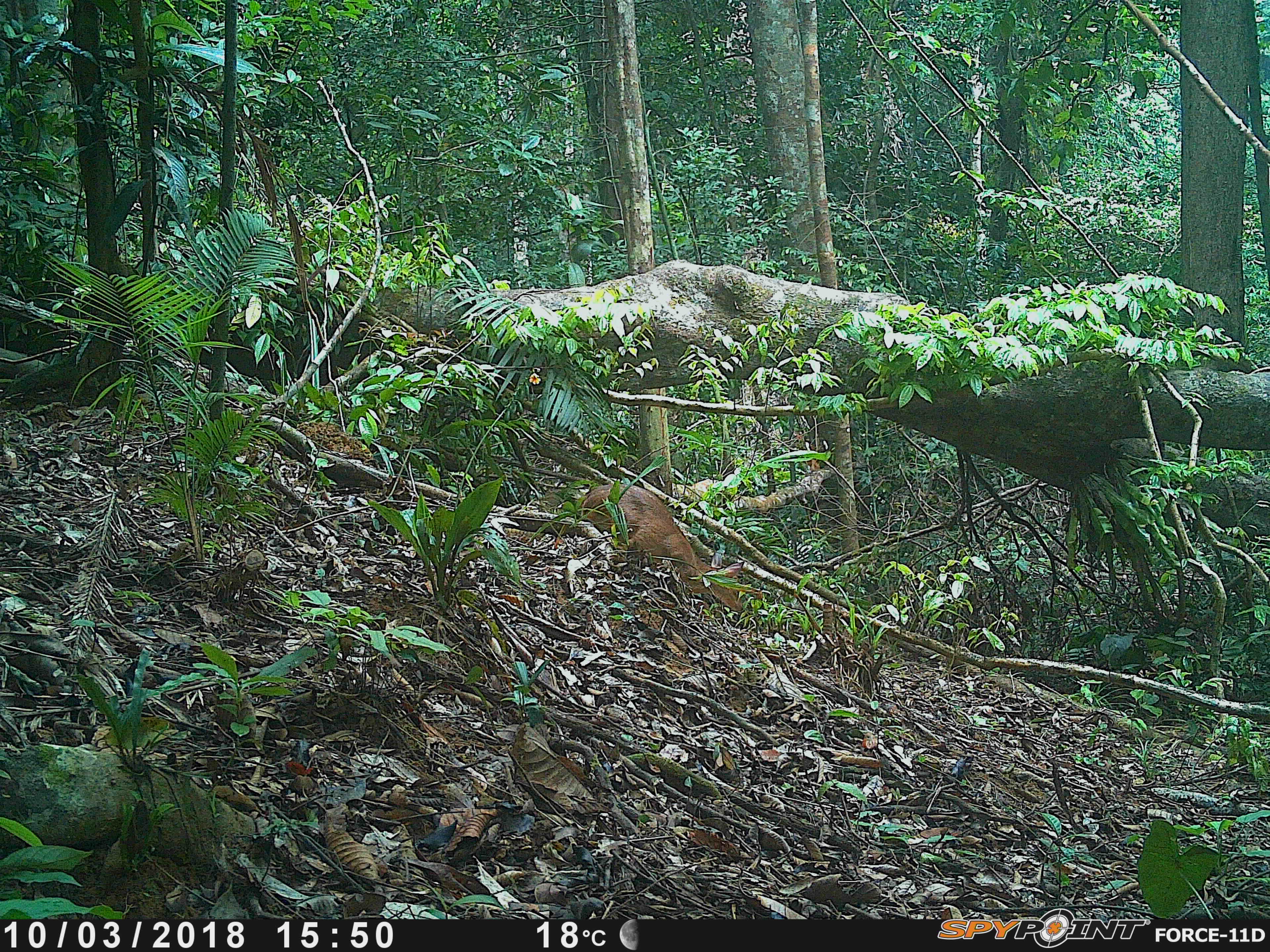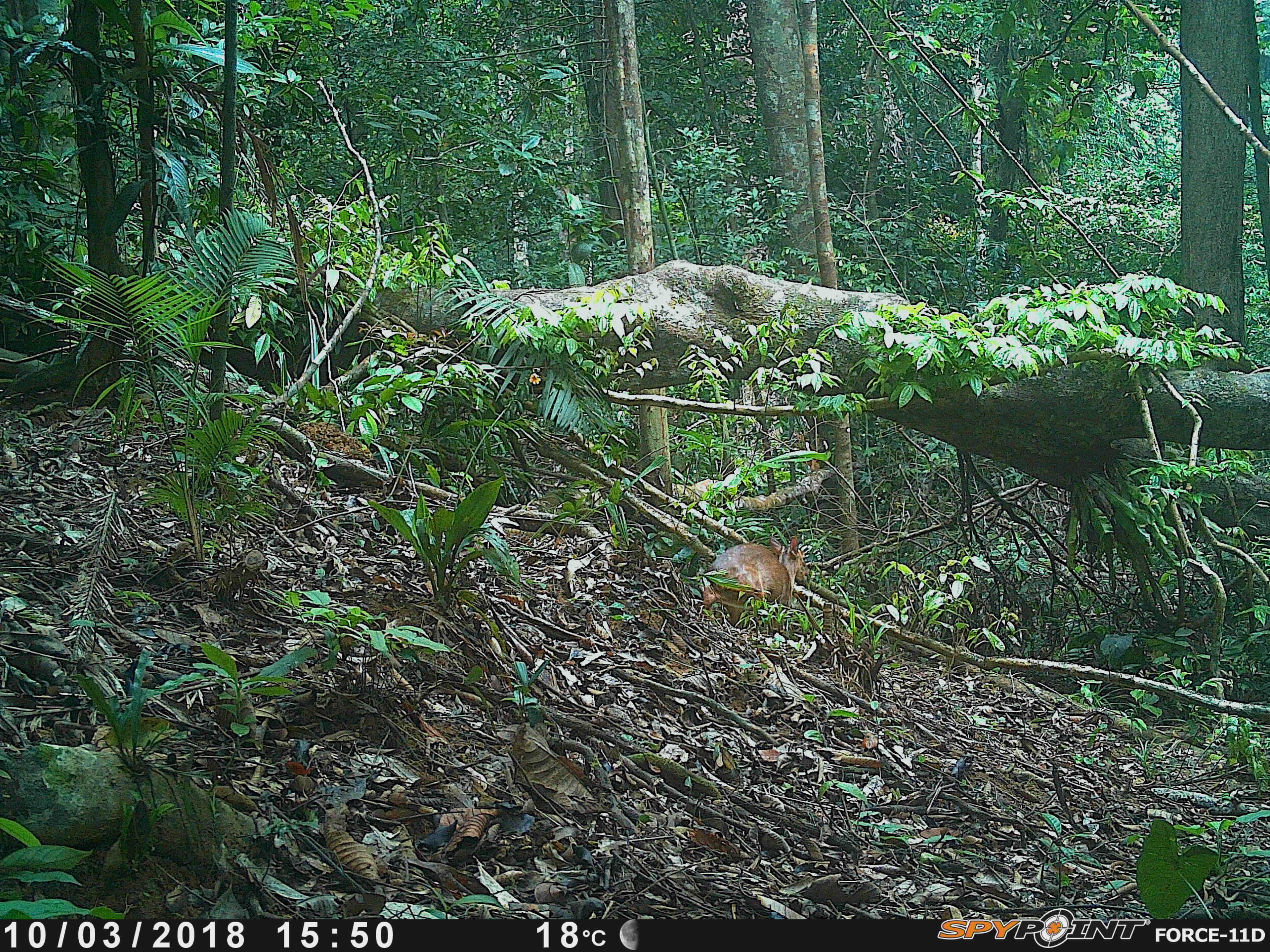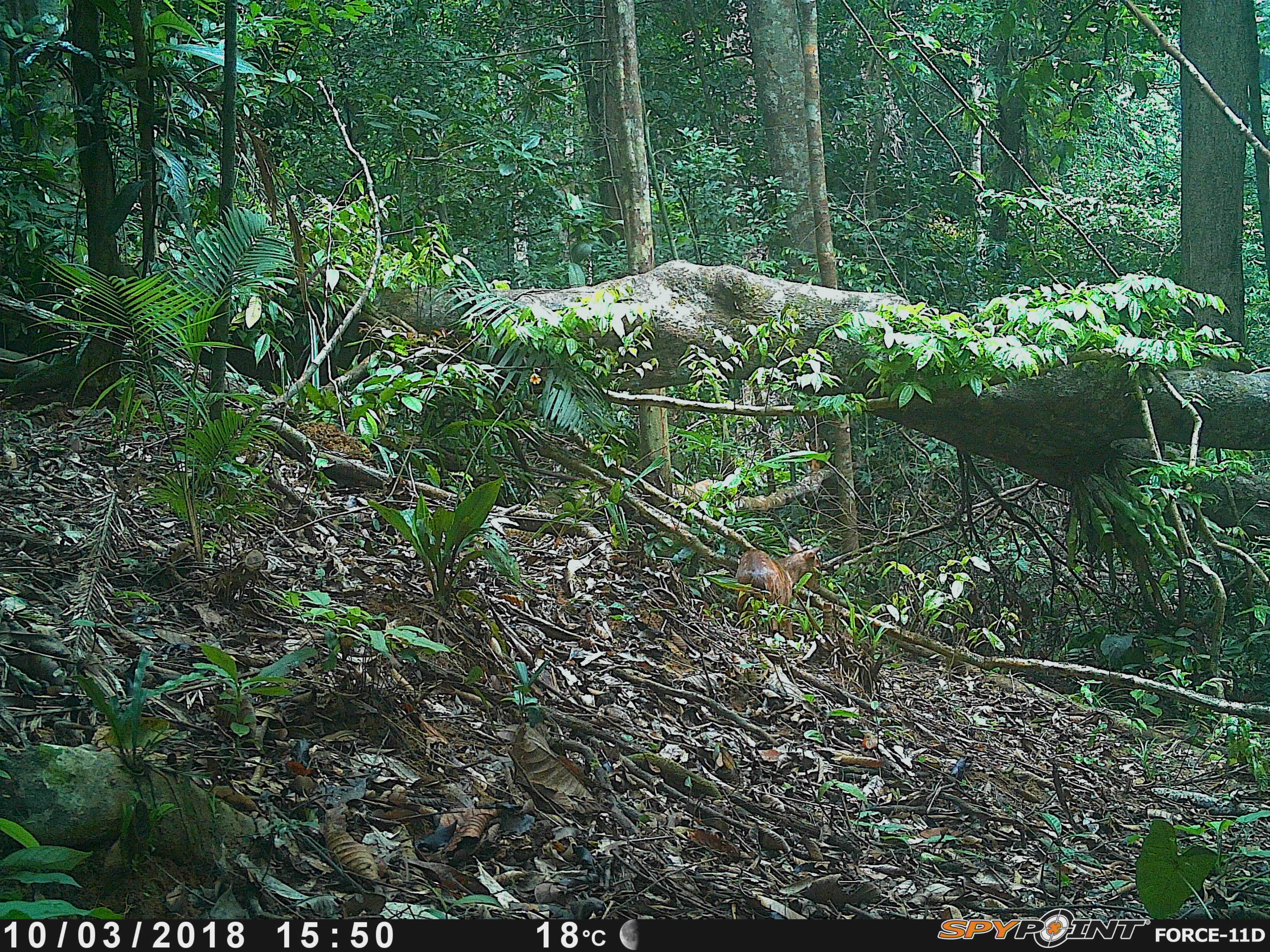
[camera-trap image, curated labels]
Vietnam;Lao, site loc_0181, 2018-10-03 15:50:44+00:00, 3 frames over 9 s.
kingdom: Animalia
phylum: Chordata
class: Mammalia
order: Artiodactyla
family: Cervidae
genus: Muntiacus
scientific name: Muntiacus vuquangensis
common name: large-antlered muntjac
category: large antlered muntjac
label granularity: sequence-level